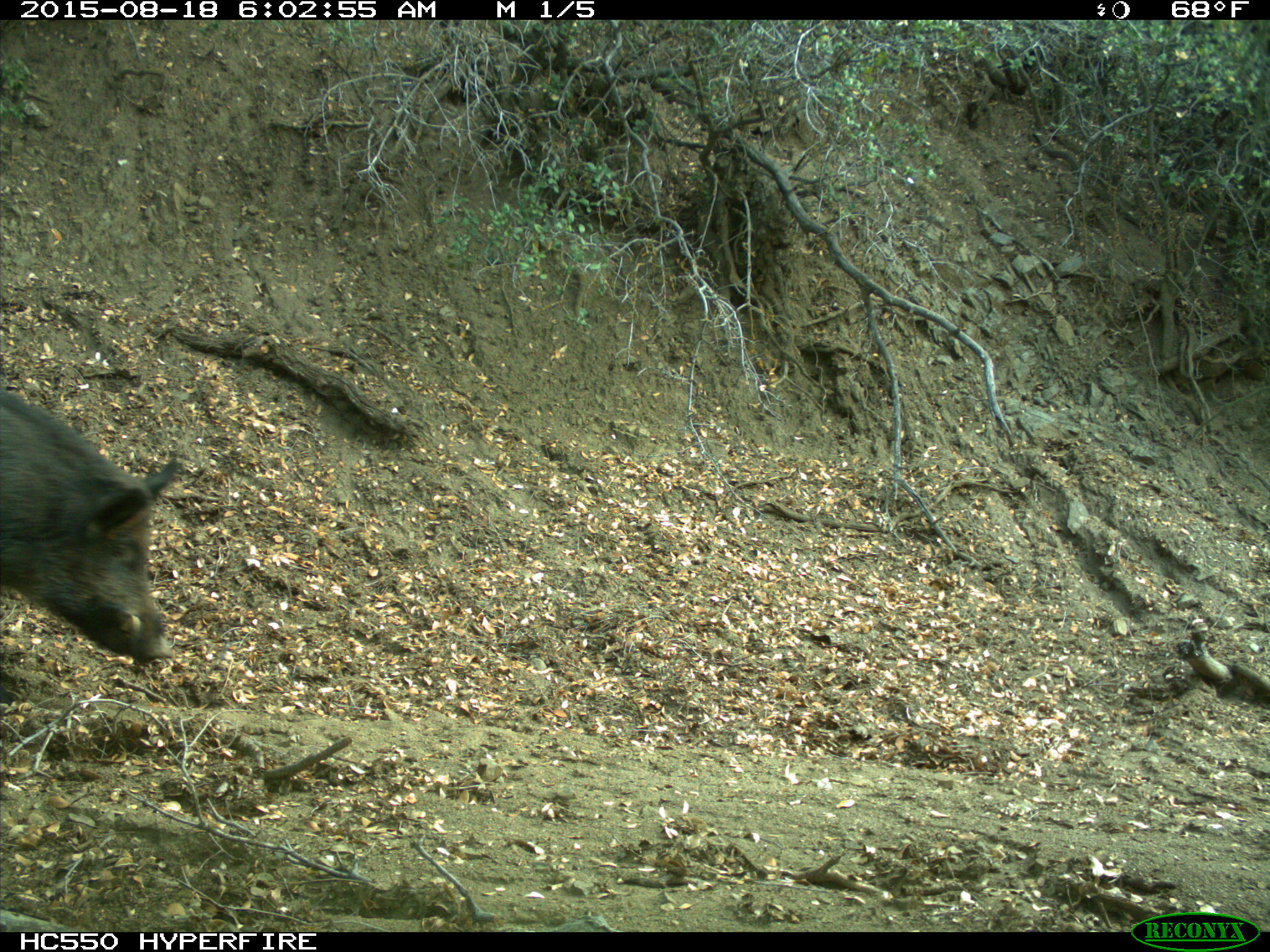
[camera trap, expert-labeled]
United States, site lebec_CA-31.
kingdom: Animalia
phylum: Chordata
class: Mammalia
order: Artiodactyla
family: Suidae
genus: Sus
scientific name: Sus scrofa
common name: wild boar